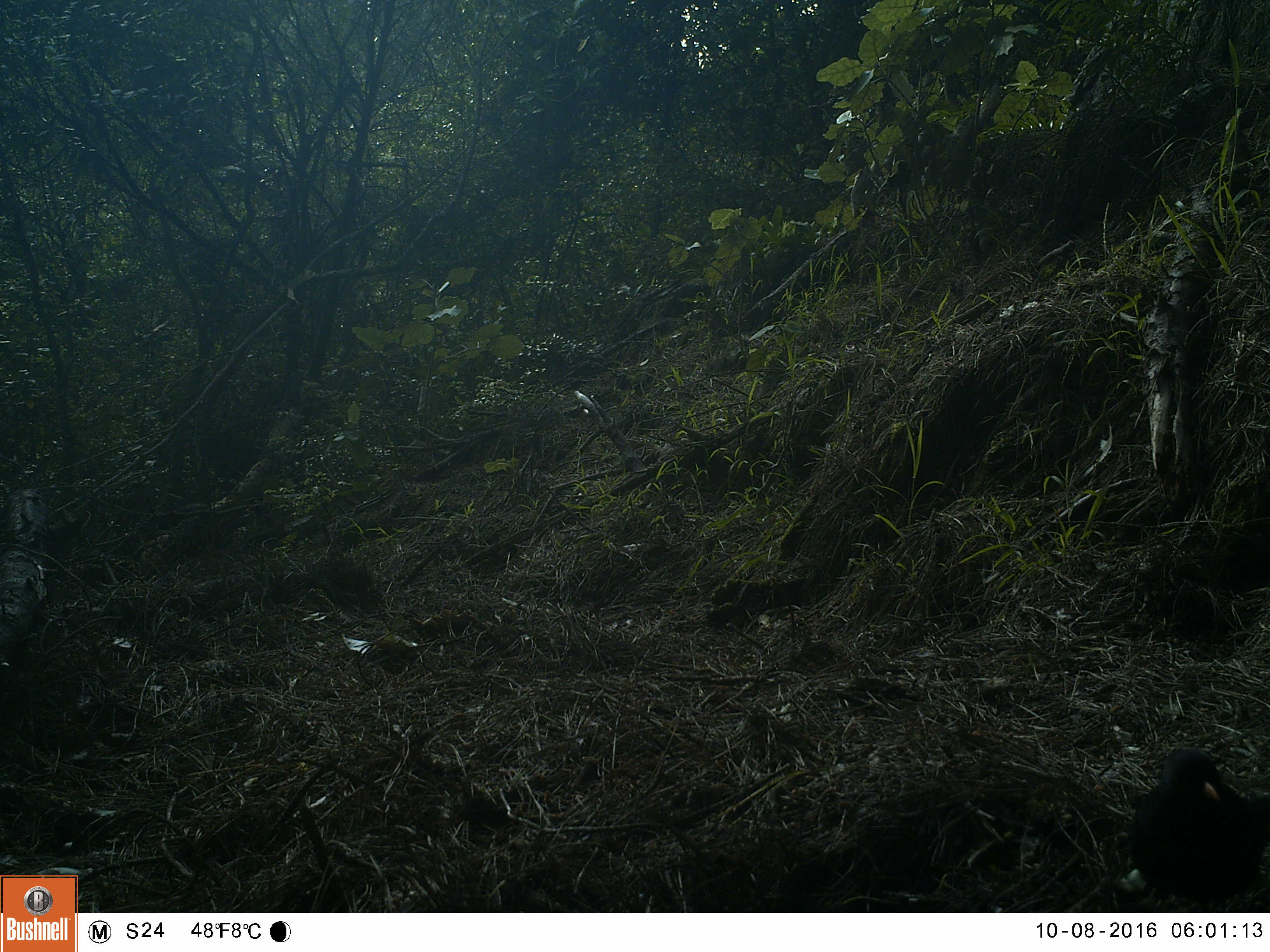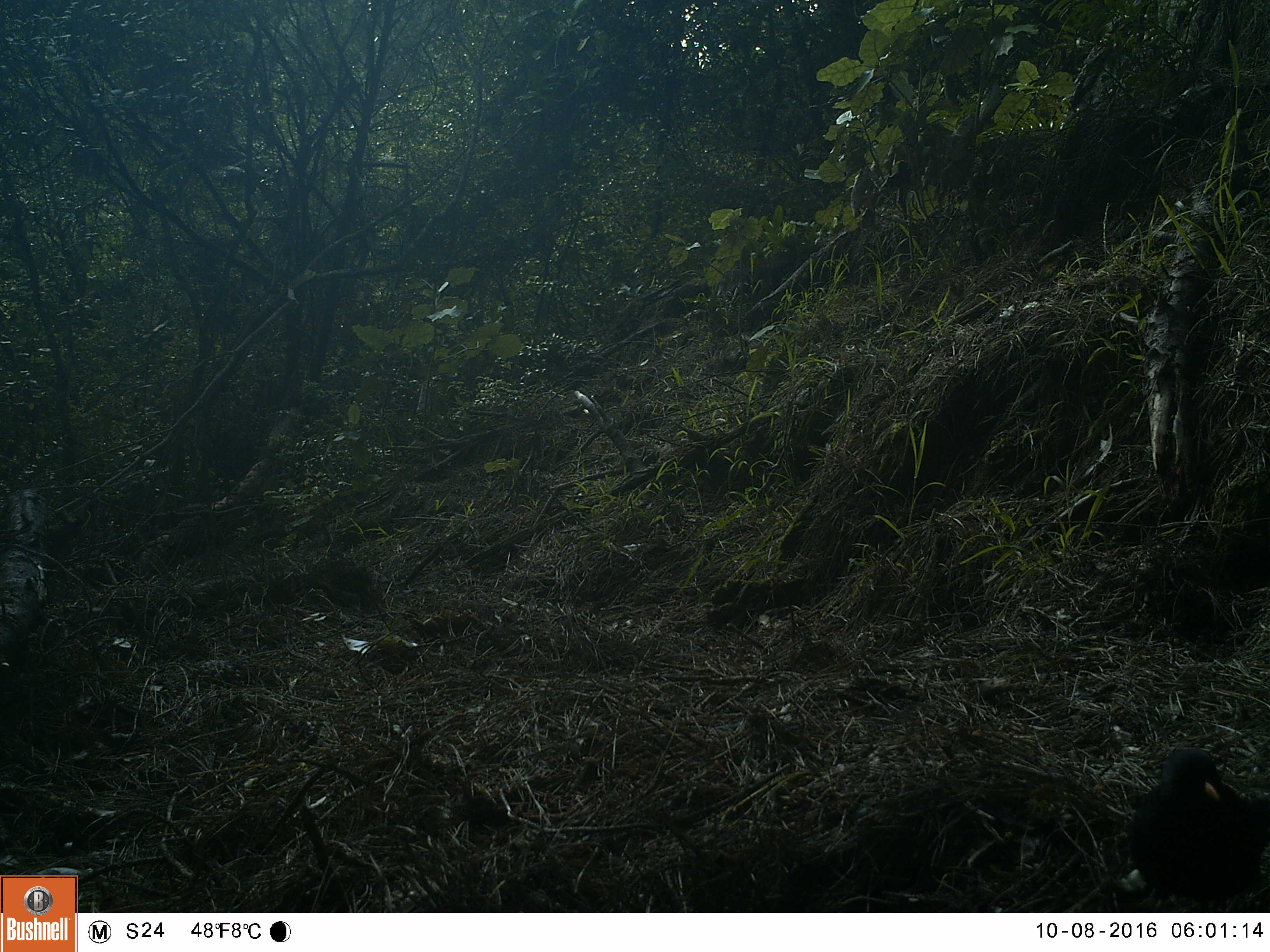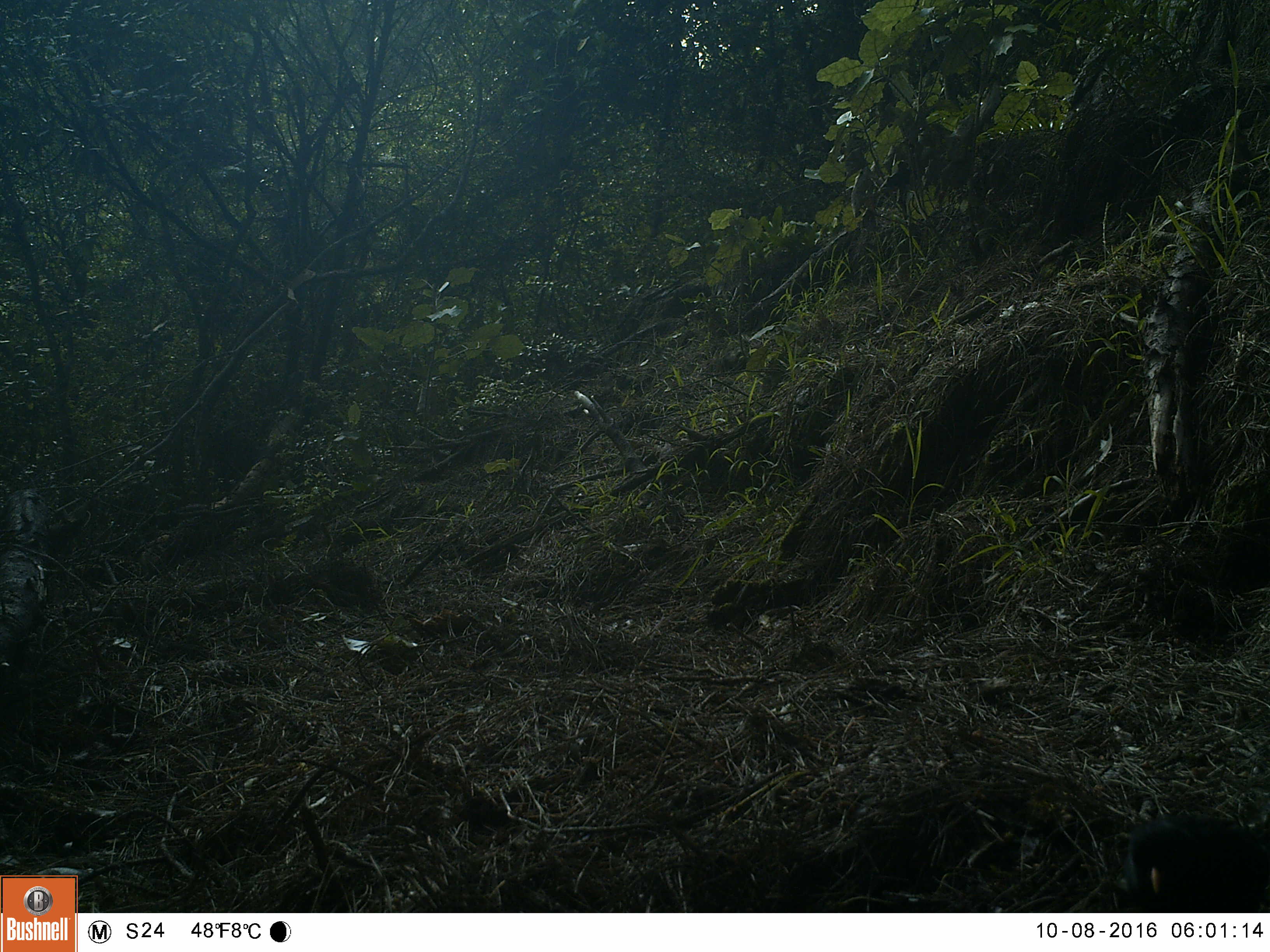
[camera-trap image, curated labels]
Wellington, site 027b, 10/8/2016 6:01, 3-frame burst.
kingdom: Animalia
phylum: Chordata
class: Aves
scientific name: Aves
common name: bird